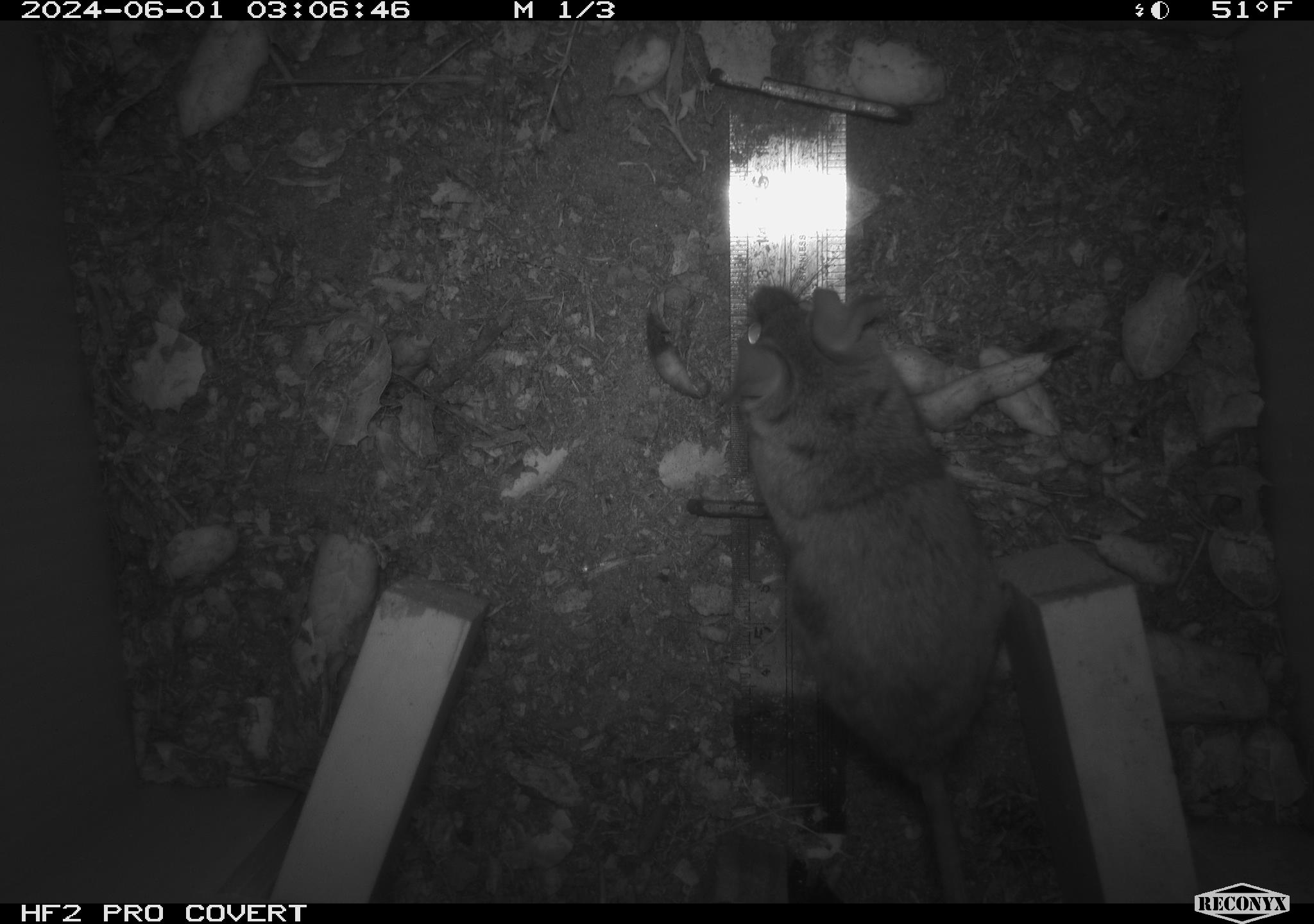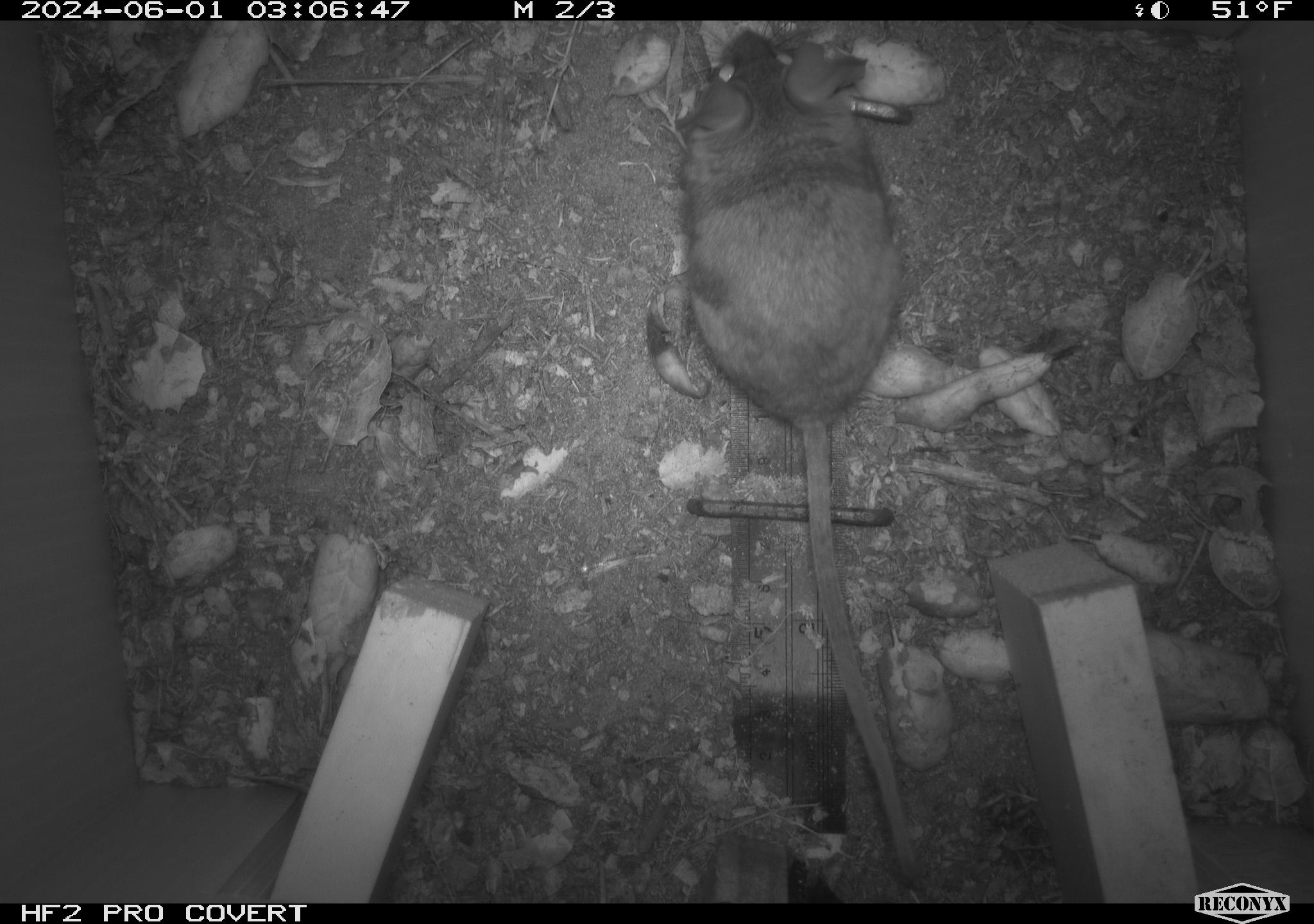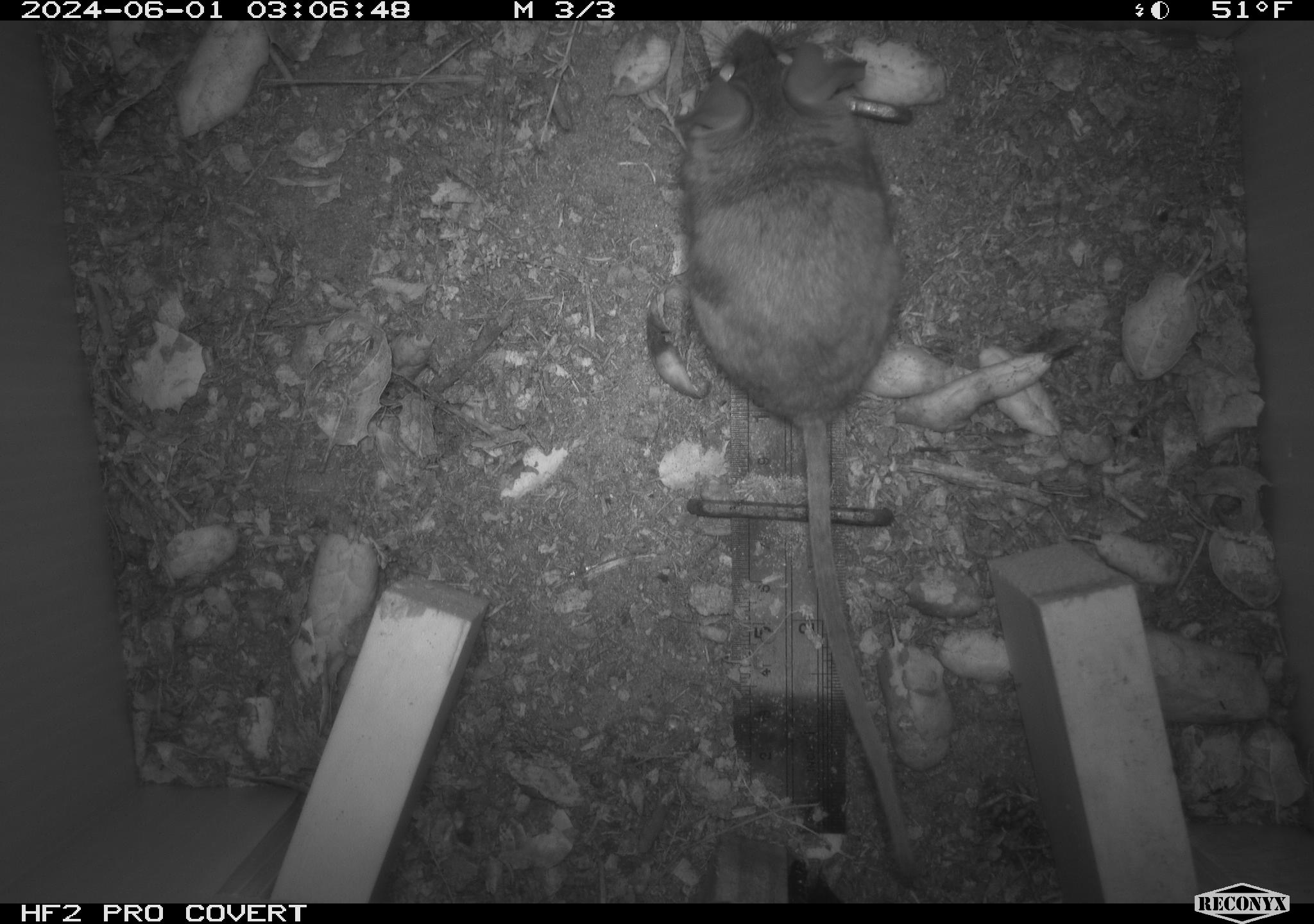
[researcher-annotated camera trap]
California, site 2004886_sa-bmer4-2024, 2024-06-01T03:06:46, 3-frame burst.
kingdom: Animalia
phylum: Chordata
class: Mammalia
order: Rodentia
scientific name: Rodentia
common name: mouse species